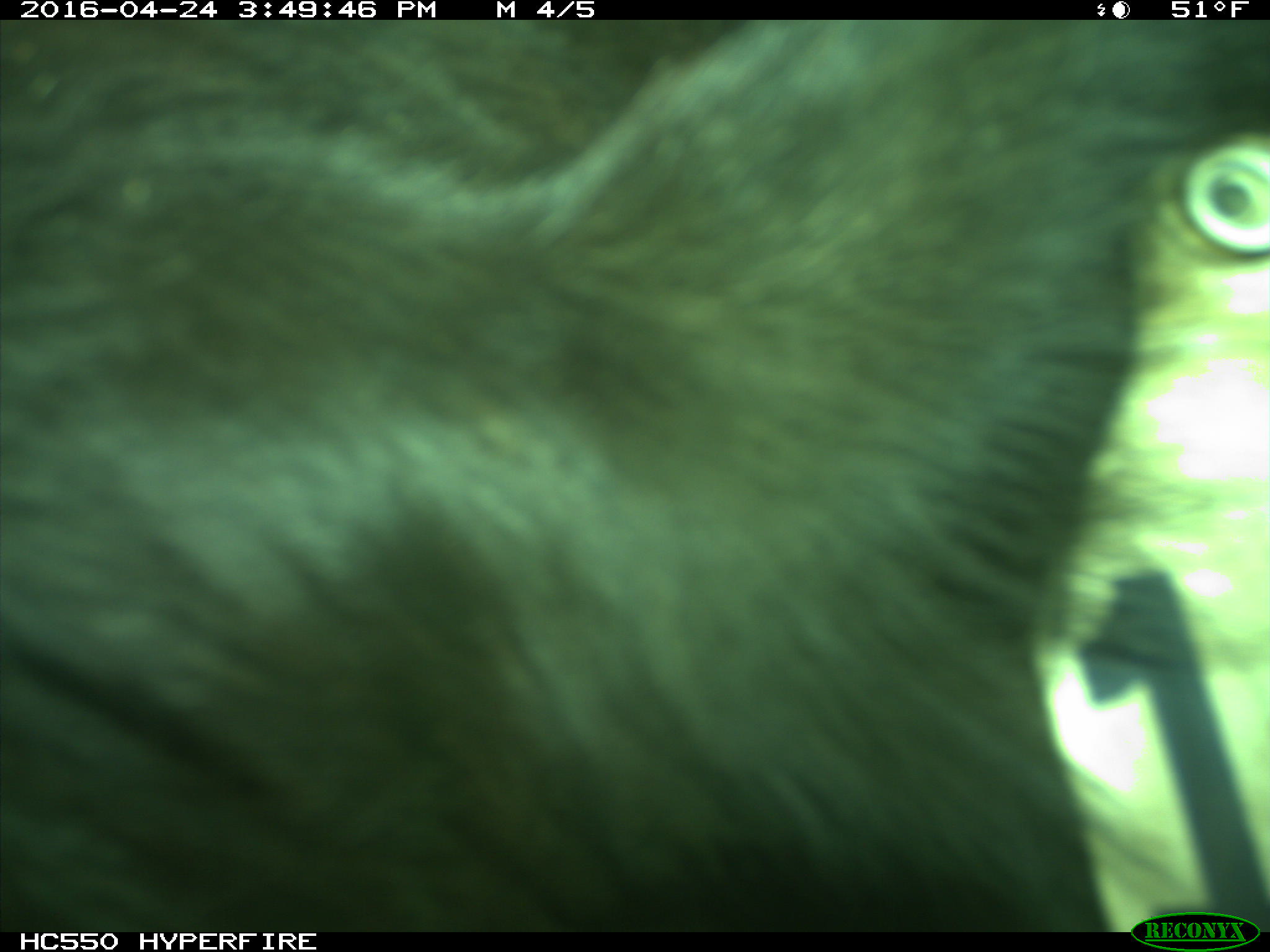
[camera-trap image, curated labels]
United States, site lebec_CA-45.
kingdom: Animalia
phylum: Chordata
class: Mammalia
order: Artiodactyla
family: Bovidae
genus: Bos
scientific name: Bos taurus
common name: domestic cow